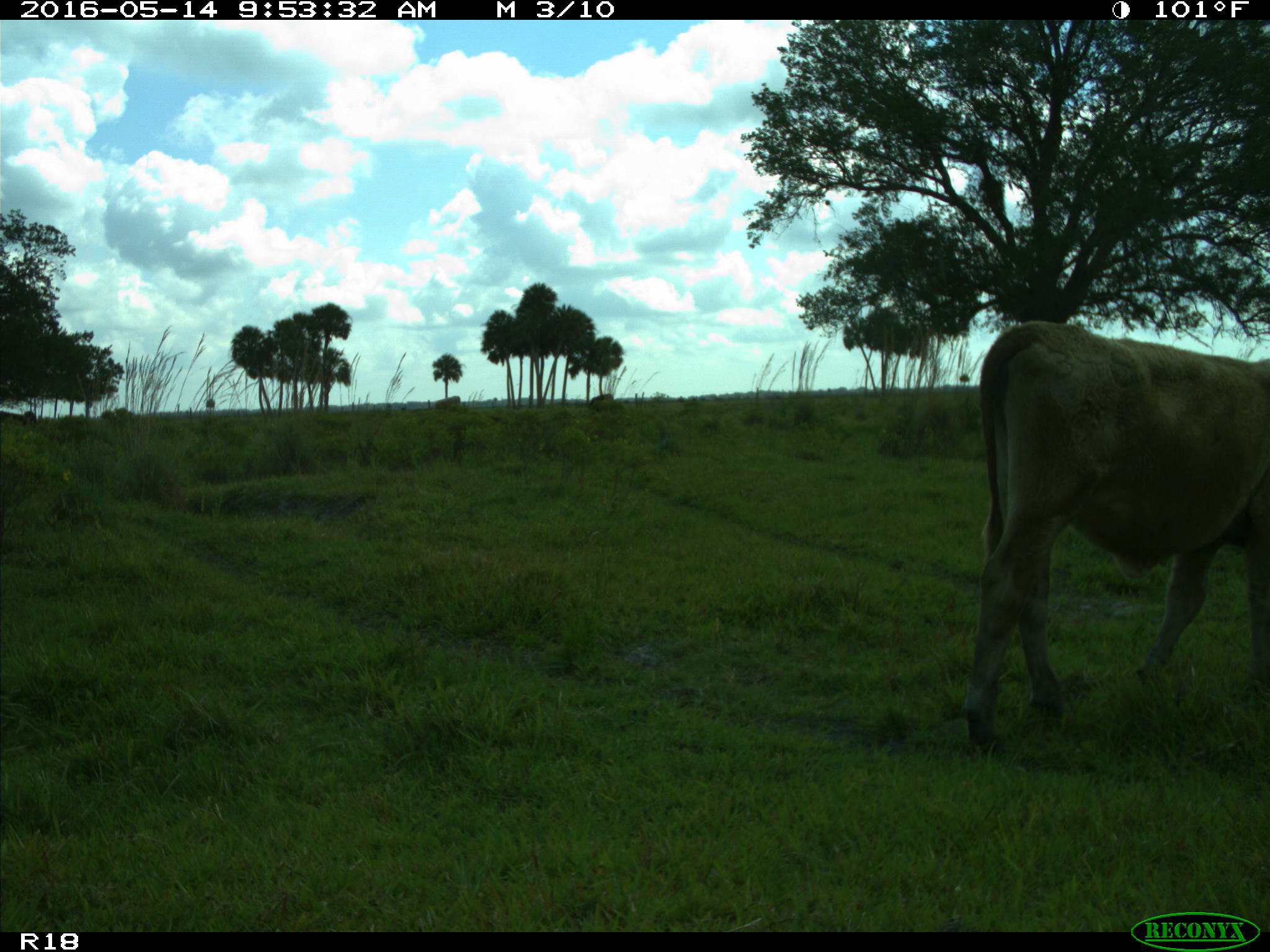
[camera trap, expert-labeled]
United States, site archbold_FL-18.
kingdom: Animalia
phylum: Chordata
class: Mammalia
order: Artiodactyla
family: Bovidae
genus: Bos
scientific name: Bos taurus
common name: domestic cow